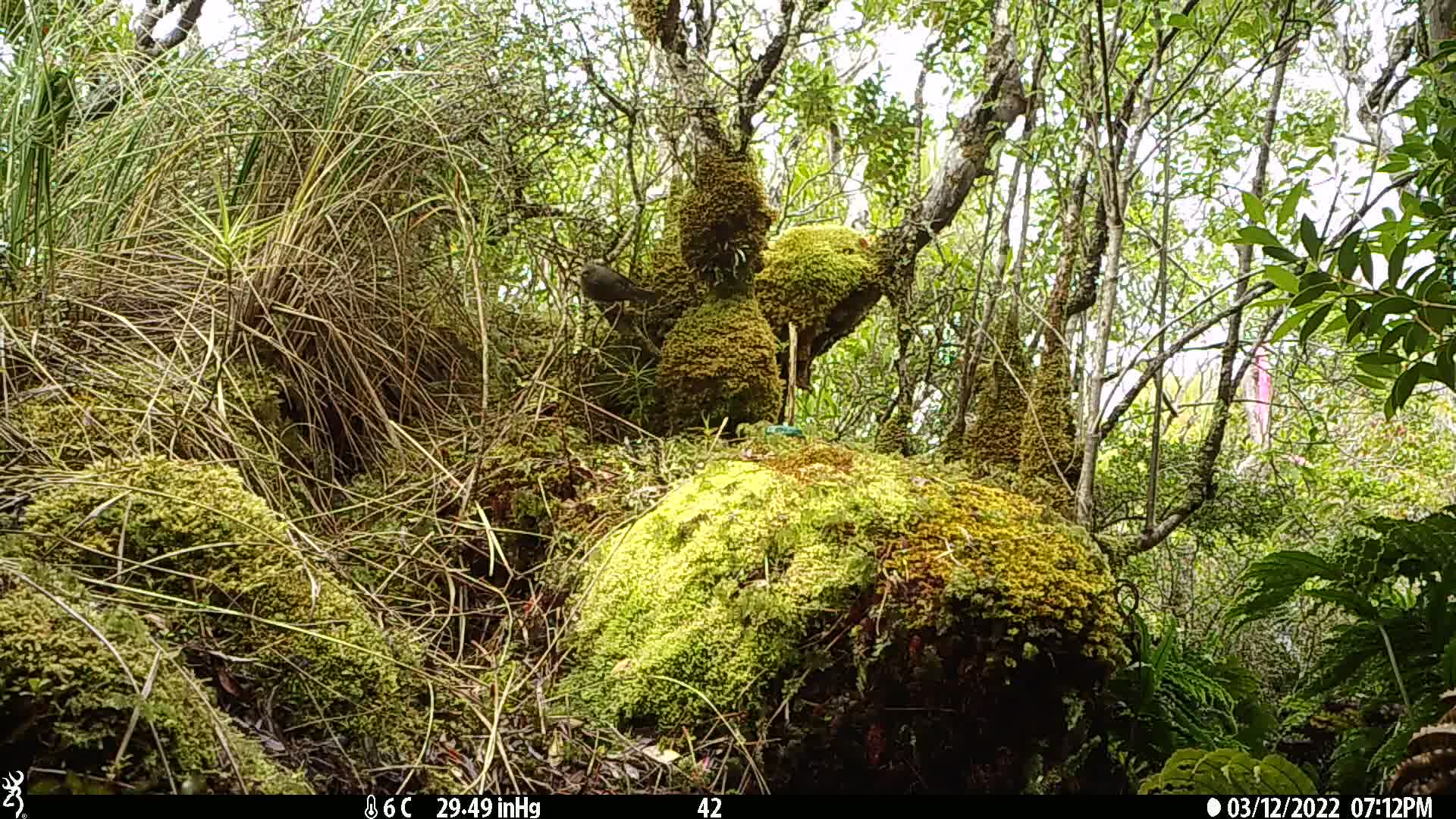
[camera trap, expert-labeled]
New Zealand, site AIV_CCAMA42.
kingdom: Animalia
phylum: Chordata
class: Aves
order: Passeriformes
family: Meliphagidae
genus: Anthornis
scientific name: Anthornis melanura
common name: new zealand bellbird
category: bellbird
Bellbird (new zealand bellbird) (Anthornis melanura).